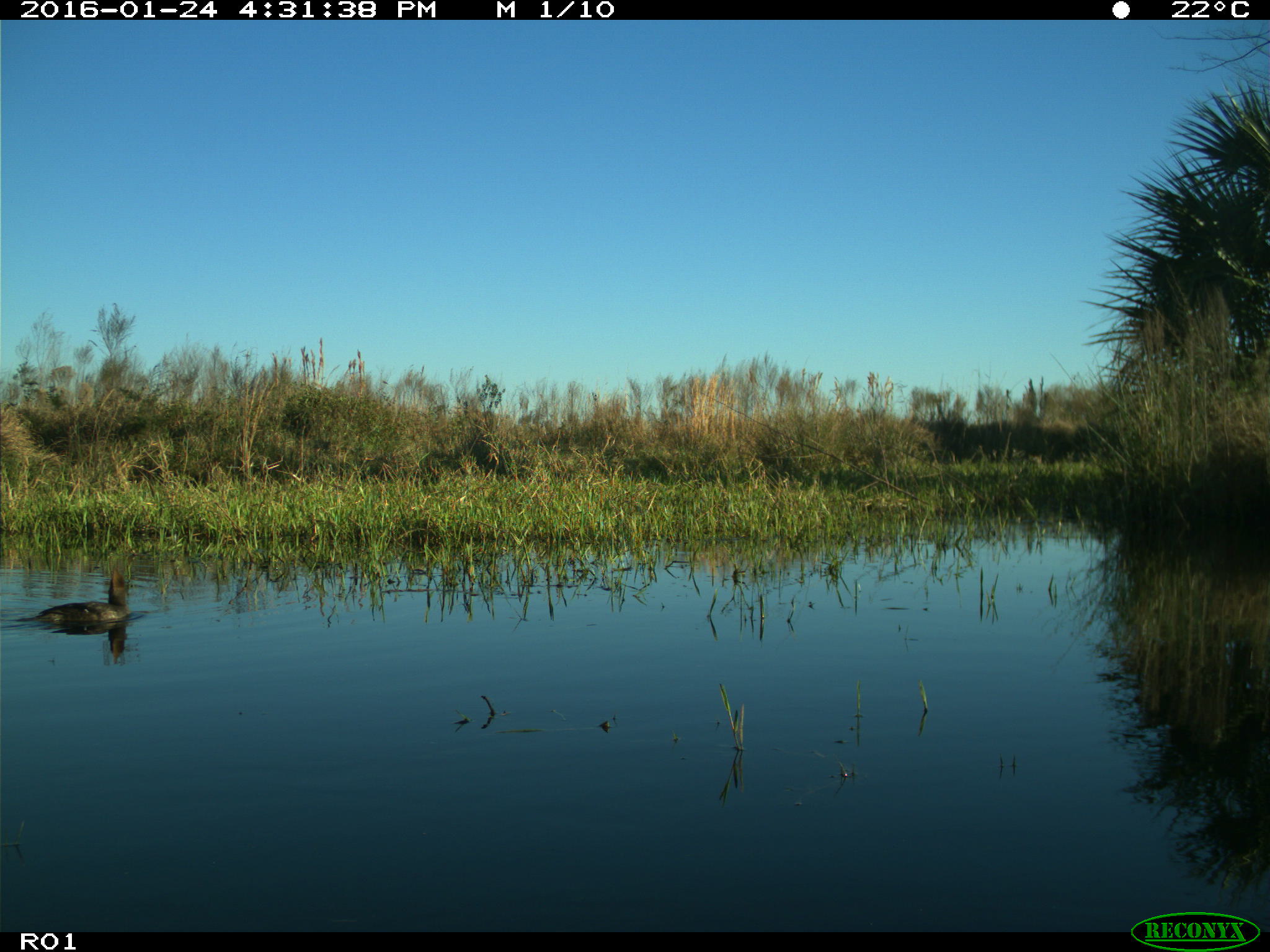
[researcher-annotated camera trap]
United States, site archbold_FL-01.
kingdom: Animalia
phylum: Chordata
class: Aves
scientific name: Aves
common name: birds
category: unidentified bird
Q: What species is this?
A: Unidentified bird (birds) (Aves).